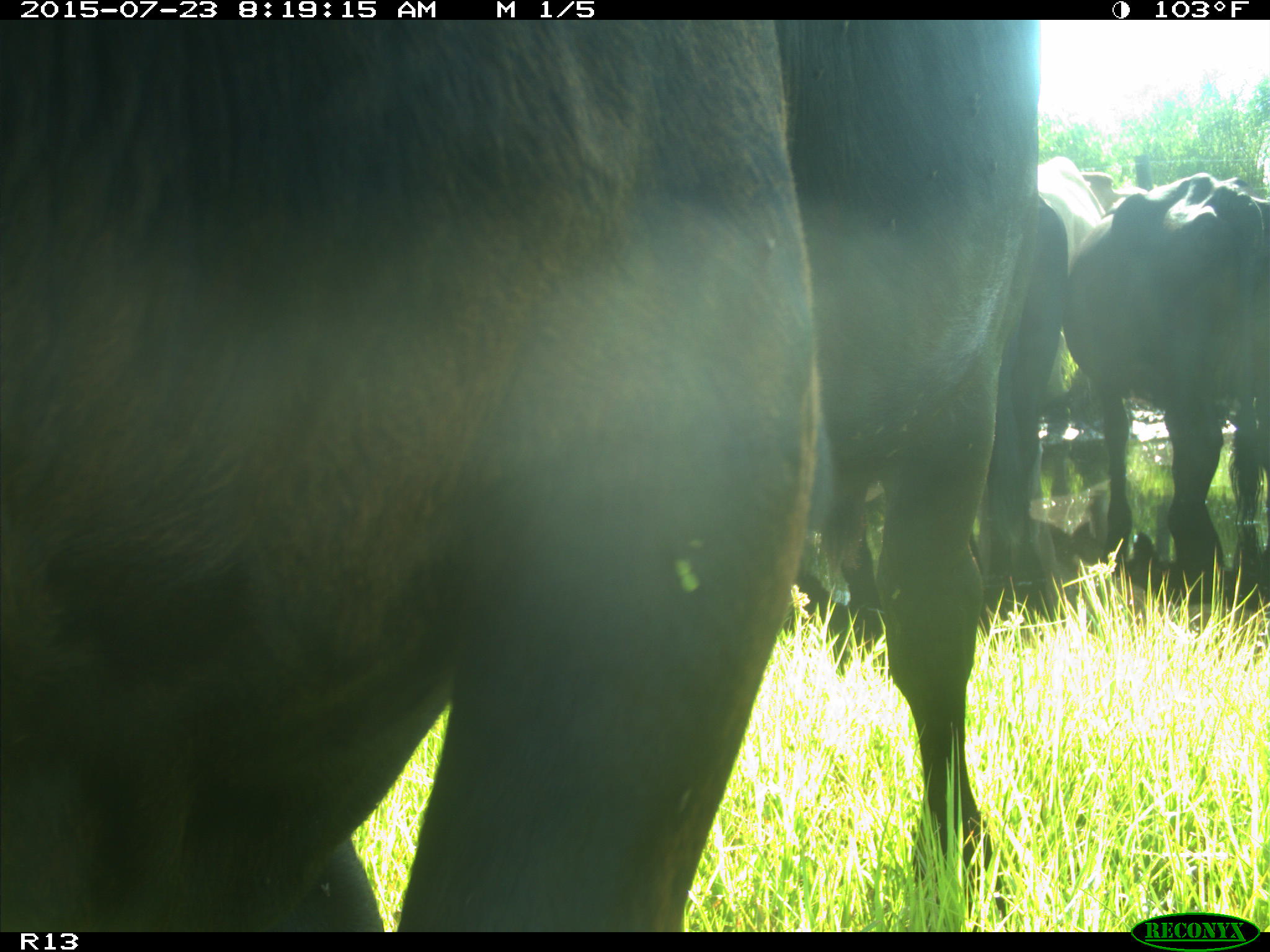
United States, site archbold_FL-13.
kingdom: Animalia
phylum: Chordata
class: Mammalia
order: Artiodactyla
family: Bovidae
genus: Bos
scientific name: Bos taurus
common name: domestic cow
Bos taurus (domestic cow).